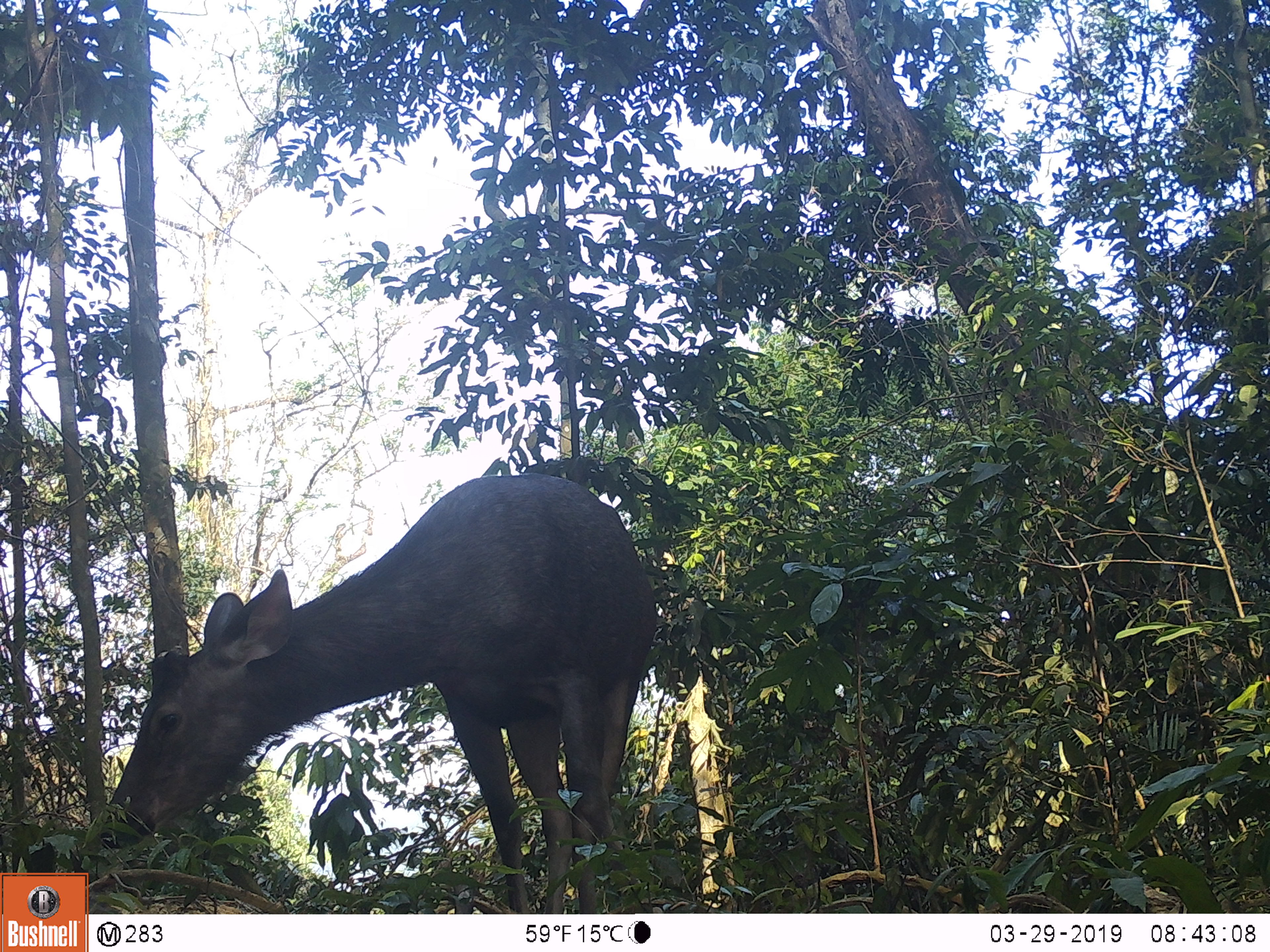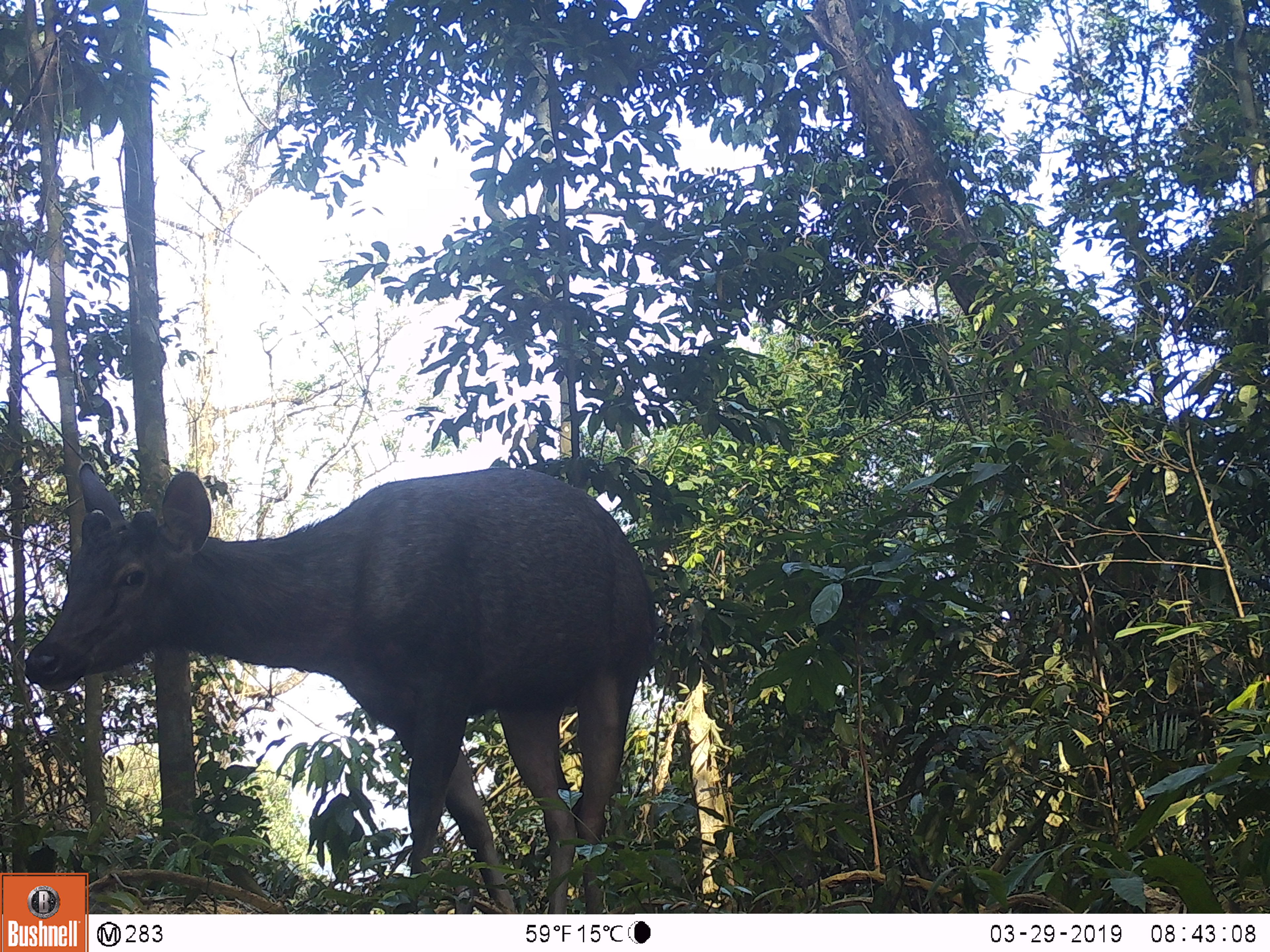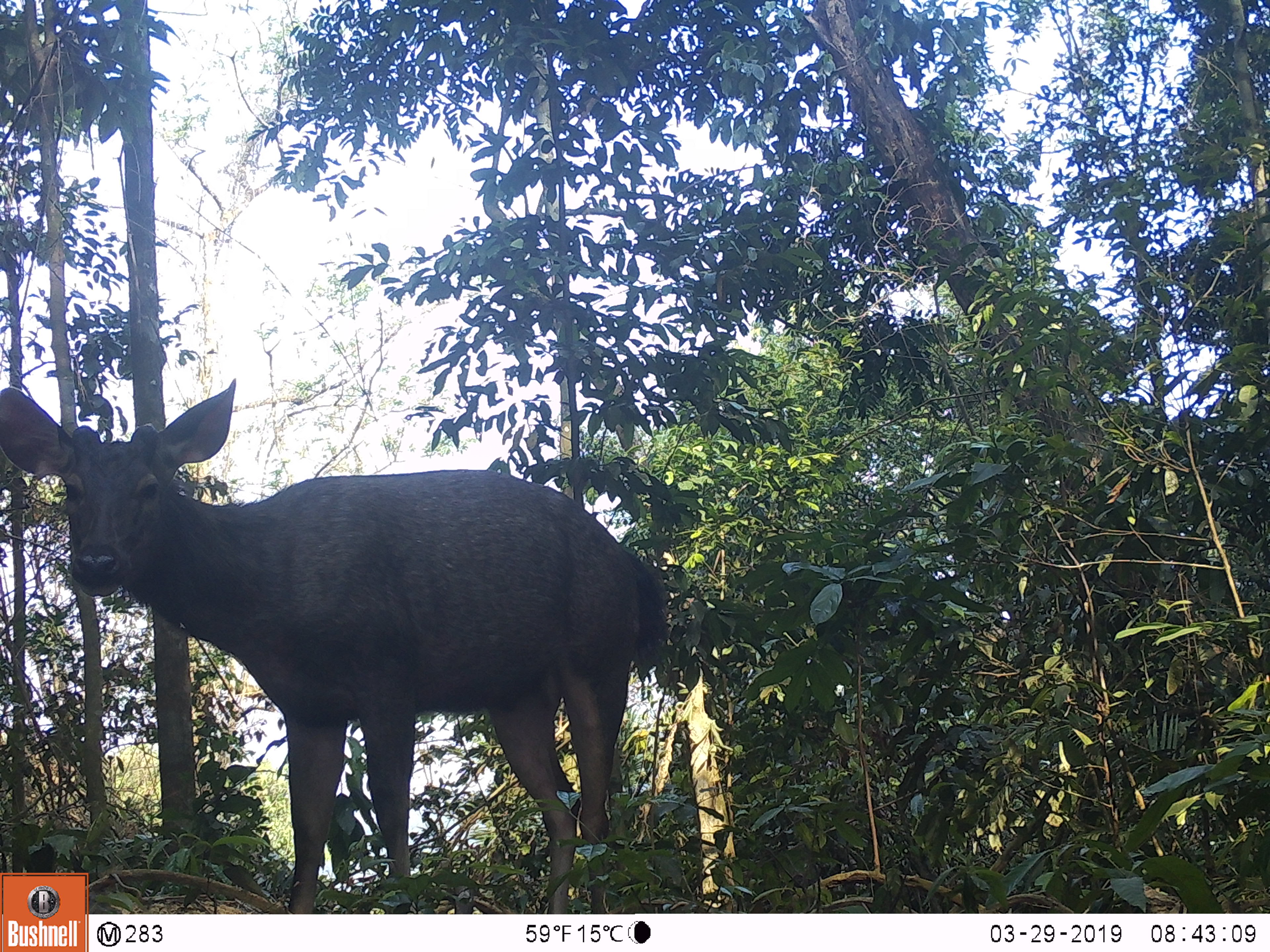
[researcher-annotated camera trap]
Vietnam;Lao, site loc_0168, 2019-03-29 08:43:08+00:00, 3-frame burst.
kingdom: Animalia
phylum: Chordata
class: Mammalia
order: Artiodactyla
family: Cervidae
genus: Rusa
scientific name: Rusa unicolor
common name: sambar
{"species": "sambar (Rusa unicolor)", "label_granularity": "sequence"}